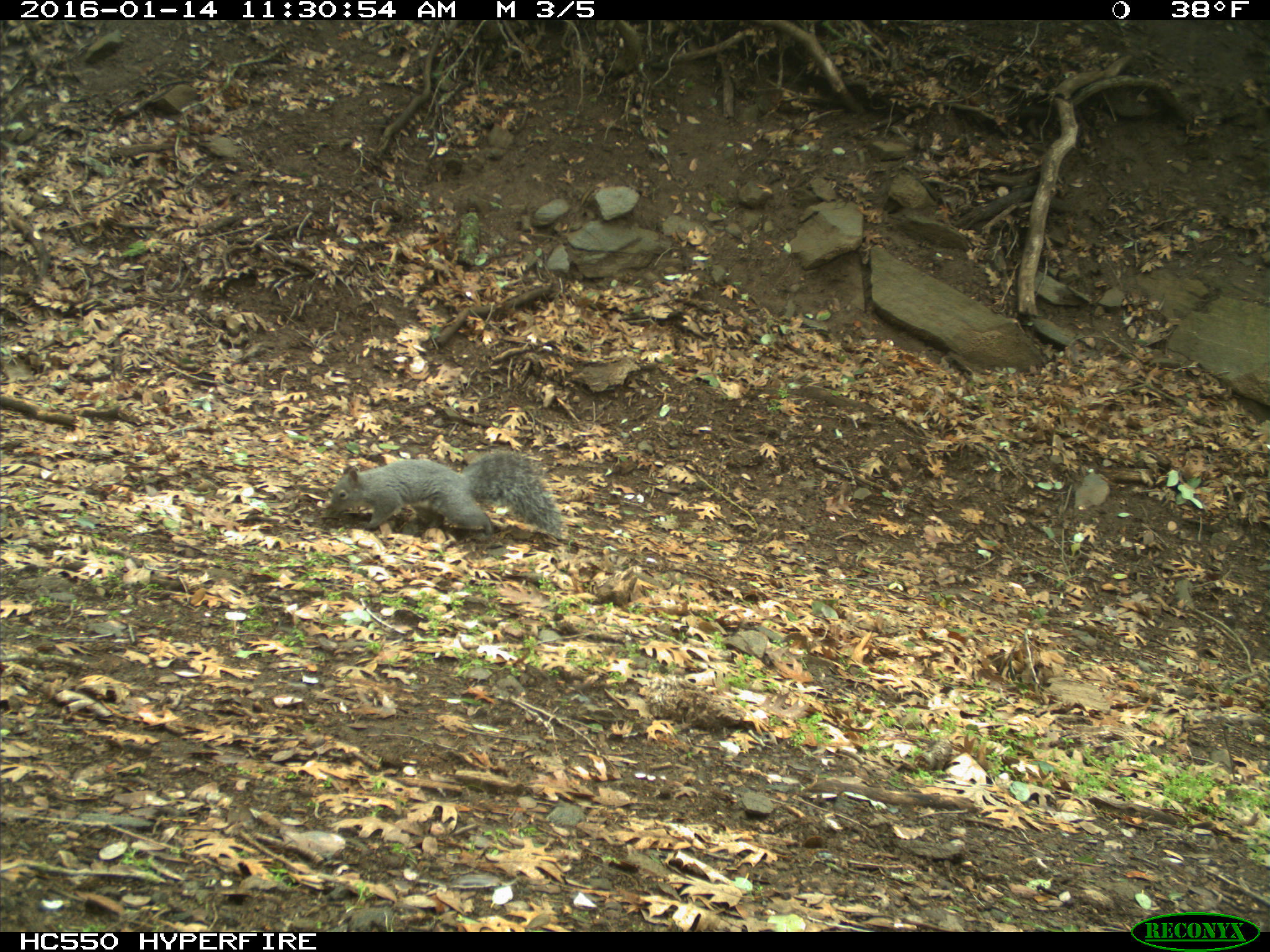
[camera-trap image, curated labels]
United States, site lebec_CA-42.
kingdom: Animalia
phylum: Chordata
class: Mammalia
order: Rodentia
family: Sciuridae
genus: Sciurus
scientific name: Sciurus carolinensis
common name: eastern gray squirrel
Sciurus carolinensis (eastern gray squirrel).